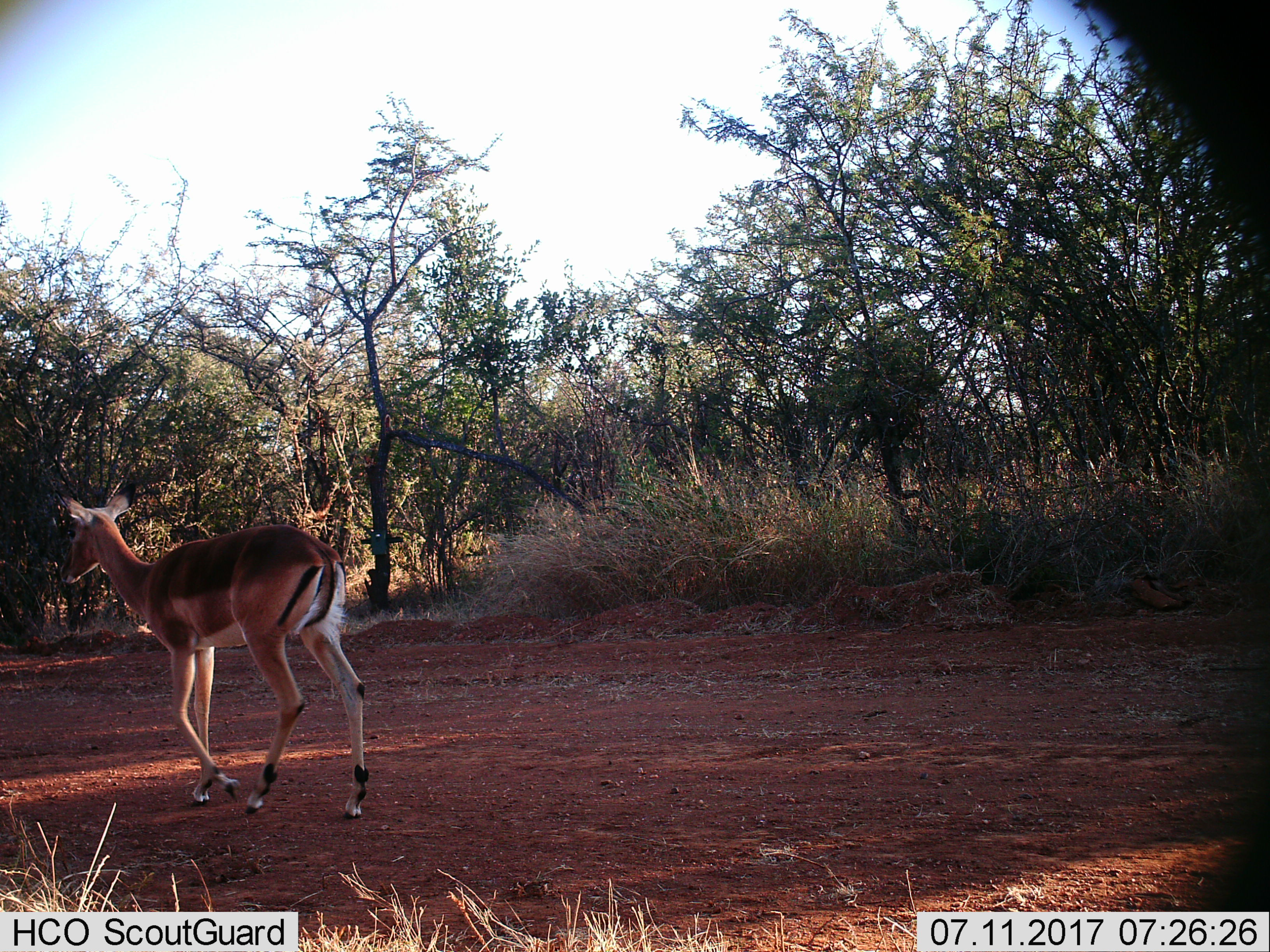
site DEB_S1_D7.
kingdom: Animalia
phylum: Chordata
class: Mammalia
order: Artiodactyla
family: Bovidae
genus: Aepyceros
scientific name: Aepyceros melampus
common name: impala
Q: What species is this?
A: Impala (Aepyceros melampus).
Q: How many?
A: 1.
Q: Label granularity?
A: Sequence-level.